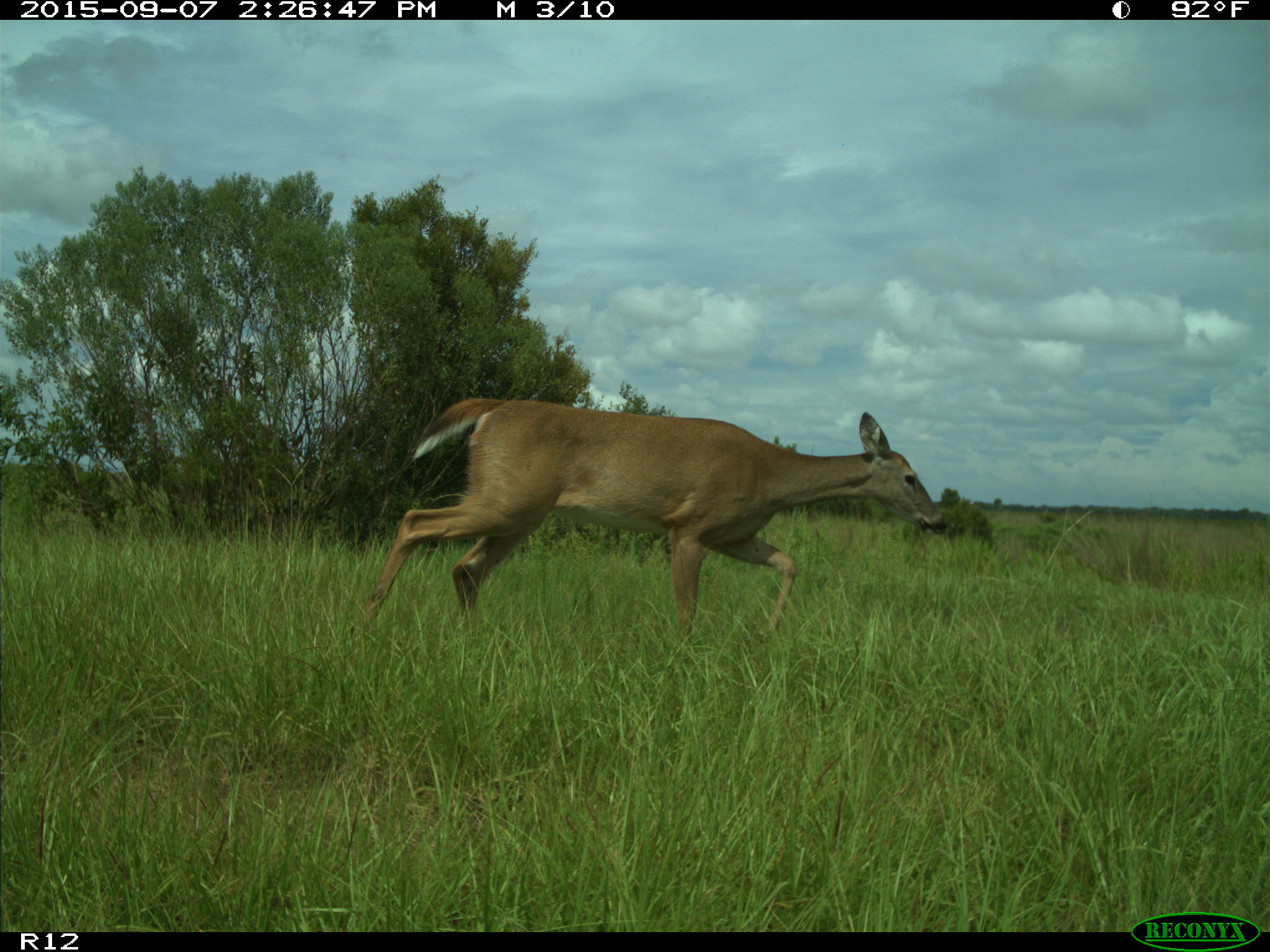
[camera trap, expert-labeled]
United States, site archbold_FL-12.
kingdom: Animalia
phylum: Chordata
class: Mammalia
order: Artiodactyla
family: Cervidae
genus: Odocoileus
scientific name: Odocoileus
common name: deer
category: unidentified deer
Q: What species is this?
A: Unidentified deer (deer) (Odocoileus).